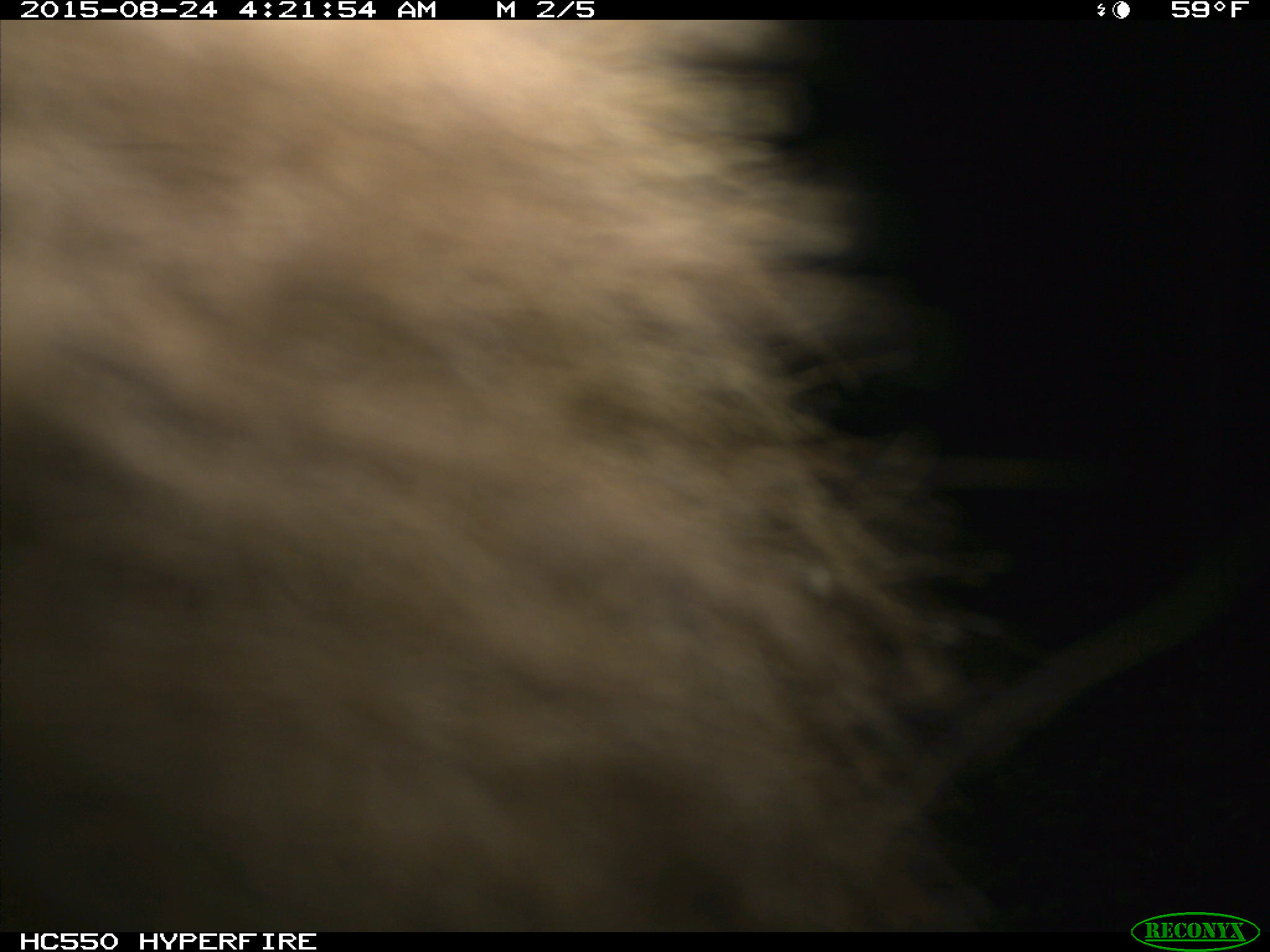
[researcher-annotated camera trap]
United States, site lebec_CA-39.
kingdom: Animalia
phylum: Chordata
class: Mammalia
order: Carnivora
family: Ursidae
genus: Ursus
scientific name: Ursus americanus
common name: american black bear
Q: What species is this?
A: Ursus americanus (american black bear).